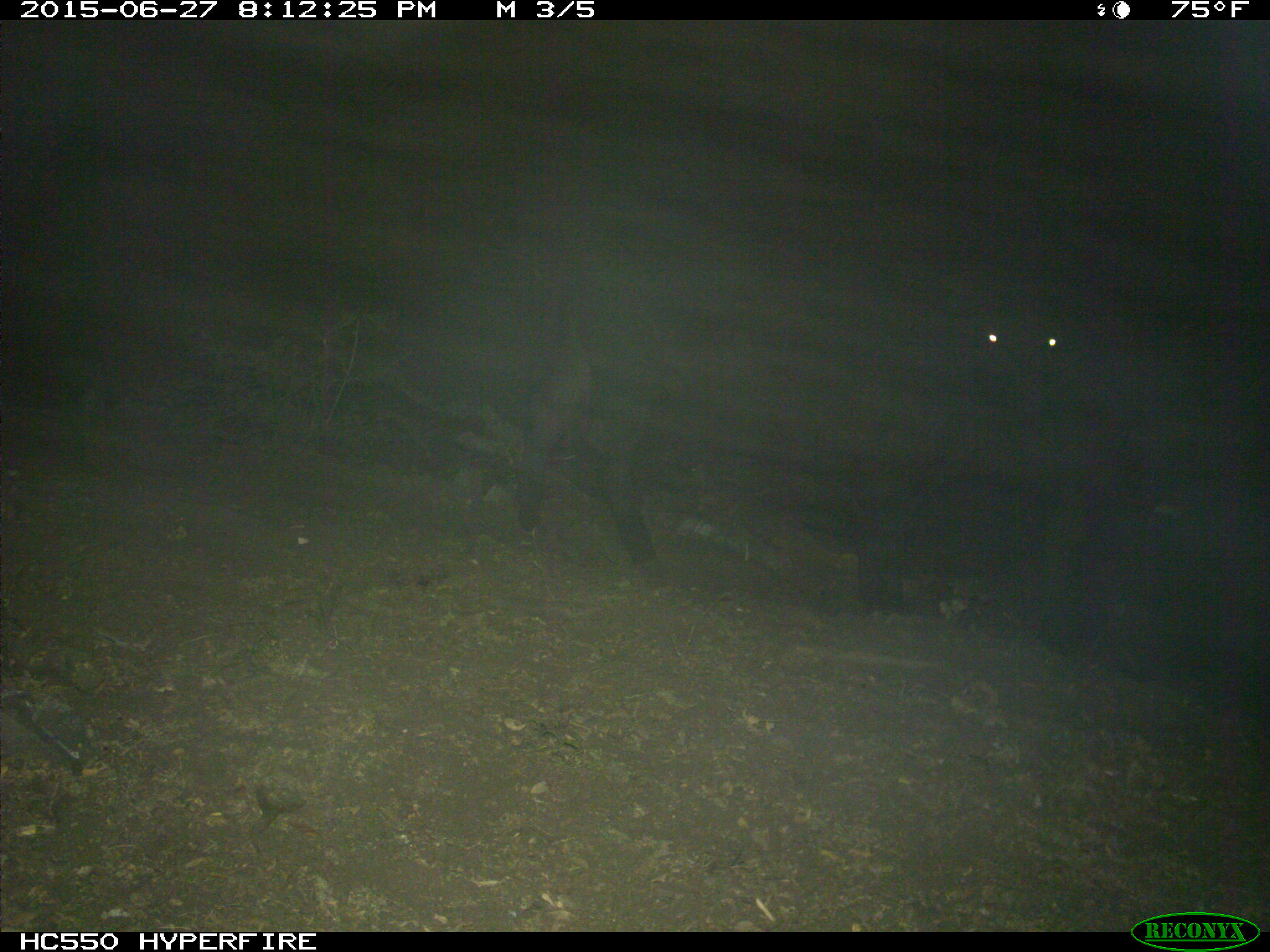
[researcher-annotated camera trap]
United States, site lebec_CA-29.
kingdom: Animalia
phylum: Chordata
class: Mammalia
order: Artiodactyla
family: Bovidae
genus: Bos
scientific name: Bos taurus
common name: domestic cow